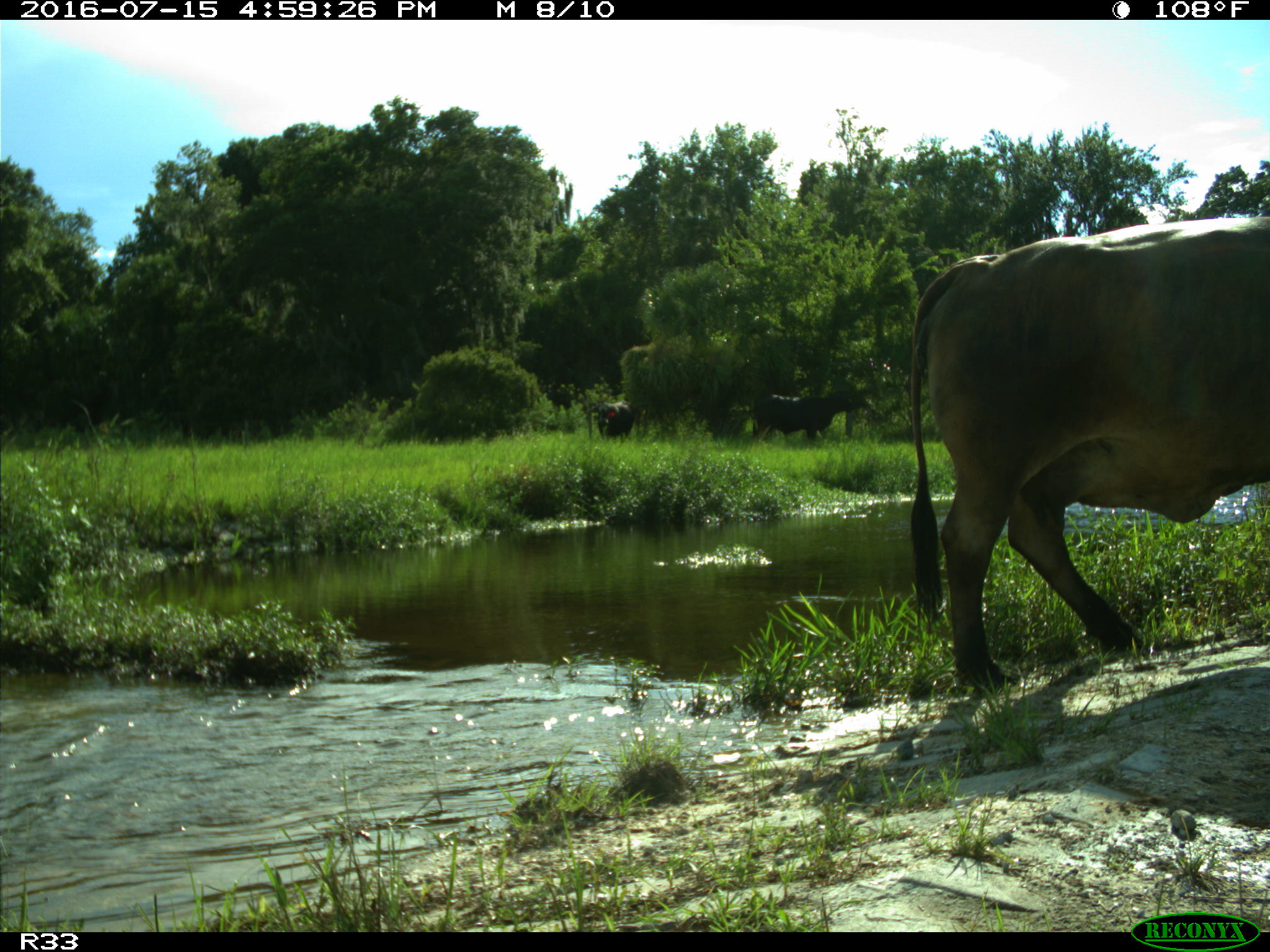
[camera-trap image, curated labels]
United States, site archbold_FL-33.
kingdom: Animalia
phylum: Chordata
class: Mammalia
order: Artiodactyla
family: Bovidae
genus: Bos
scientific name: Bos taurus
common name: domestic cow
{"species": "Bos taurus (domestic cow)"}